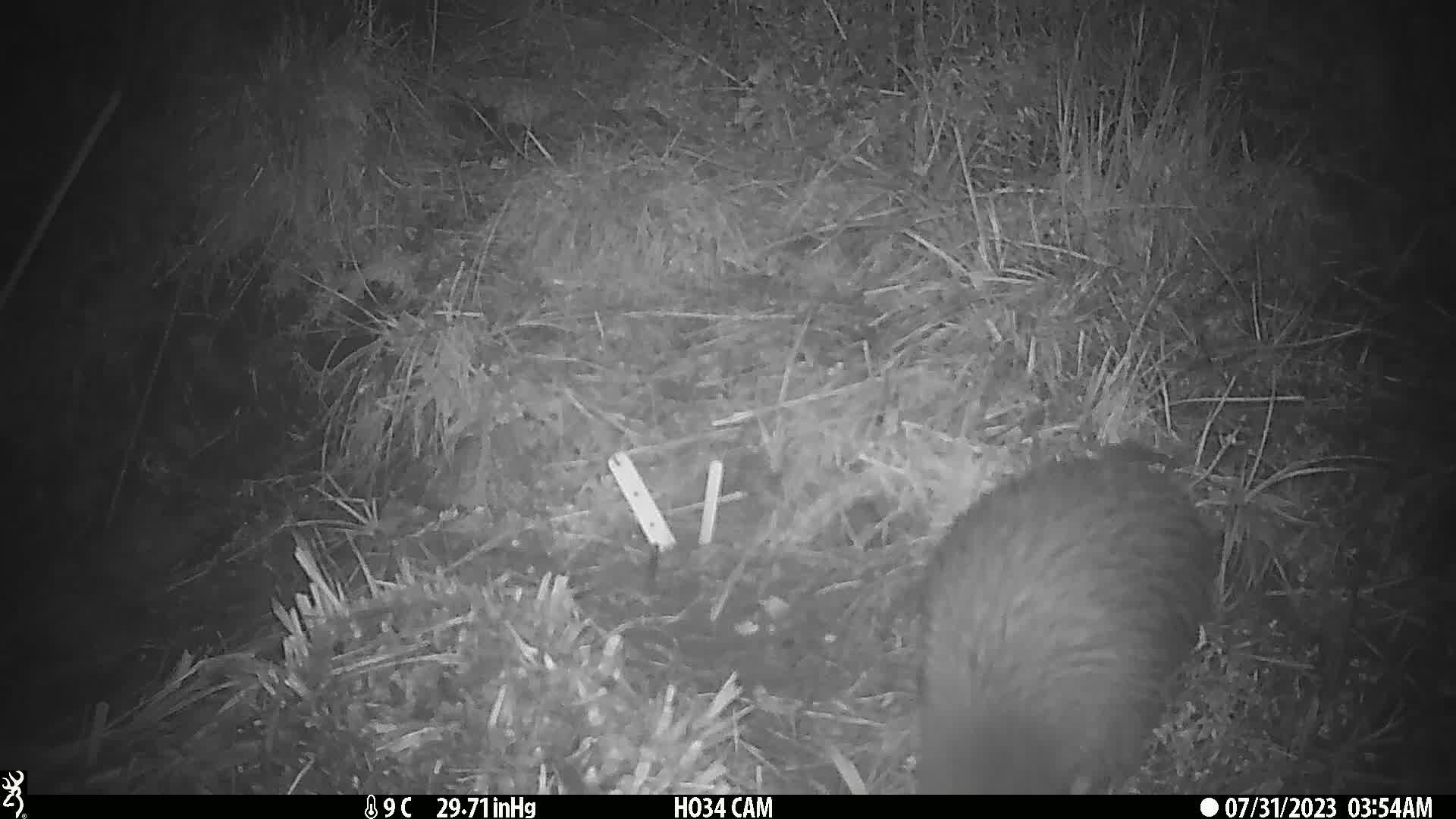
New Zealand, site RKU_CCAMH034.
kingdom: Animalia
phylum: Chordata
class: Aves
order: Apterygiformes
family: Apterygidae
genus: Apteryx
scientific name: Apteryx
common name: kiwi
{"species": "kiwi (Apteryx)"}